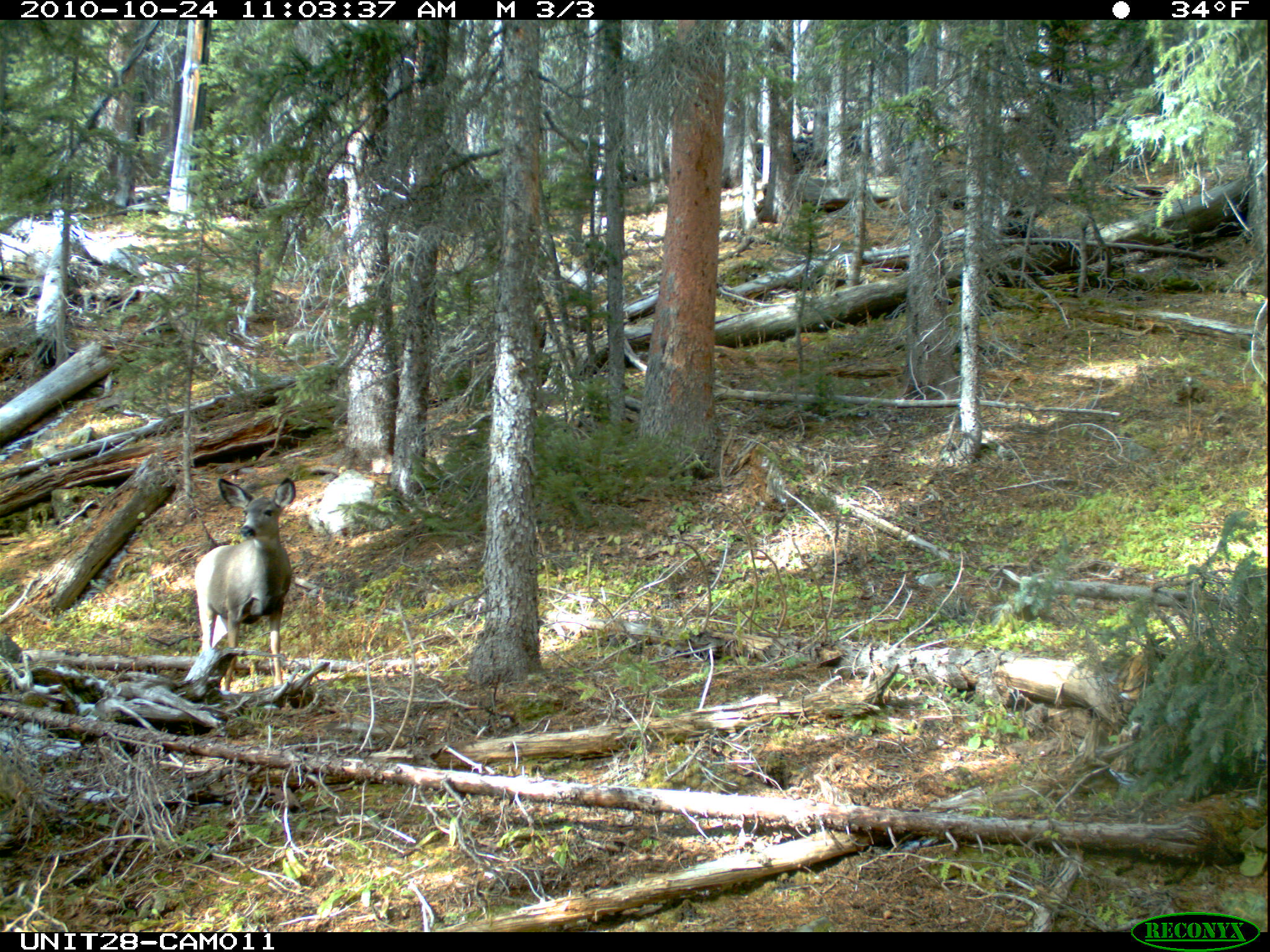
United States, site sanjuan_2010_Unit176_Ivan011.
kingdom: Animalia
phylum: Chordata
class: Mammalia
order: Artiodactyla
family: Cervidae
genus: Odocoileus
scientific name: Odocoileus hemionus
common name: mule deer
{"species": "Odocoileus hemionus (mule deer)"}